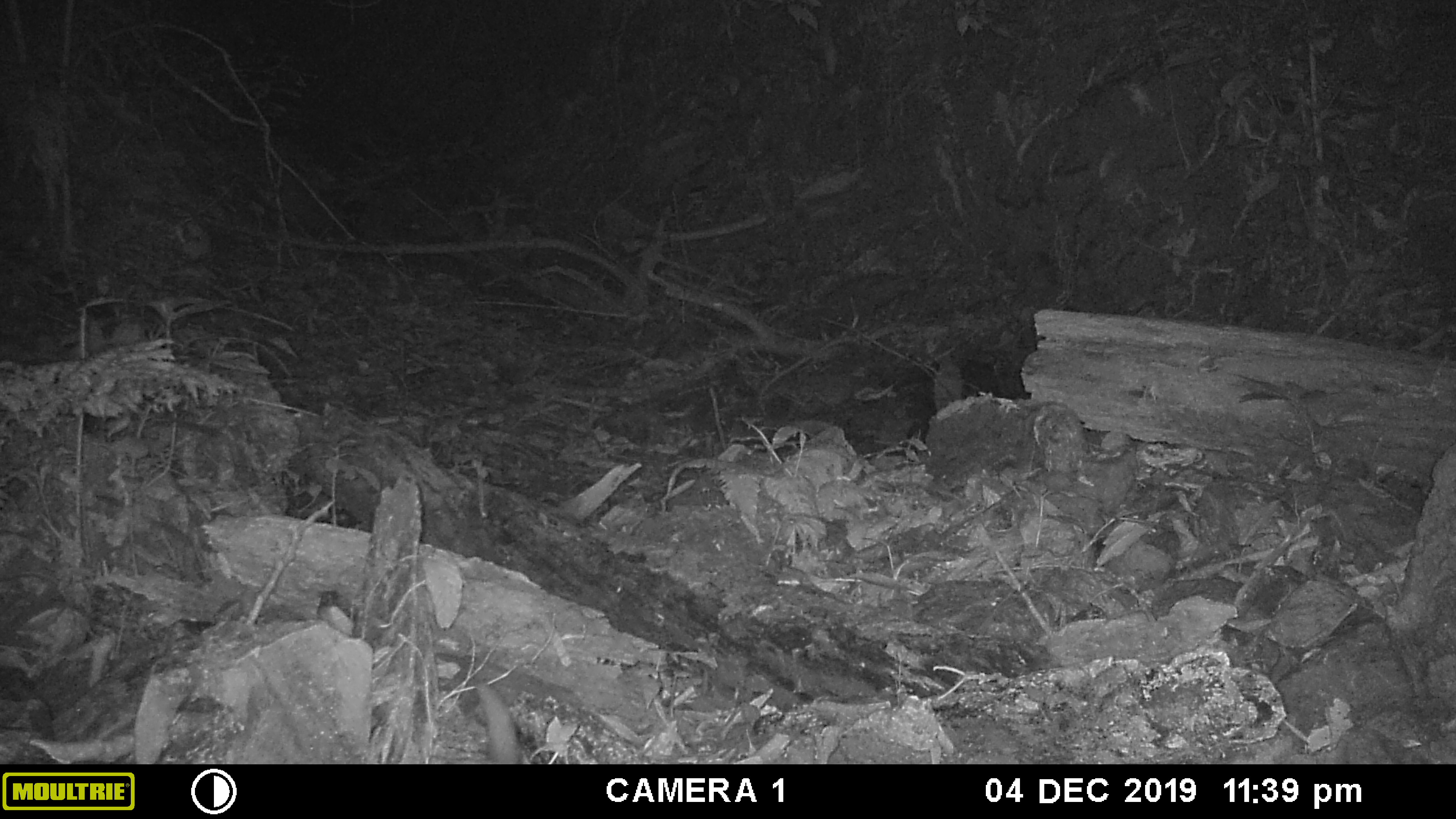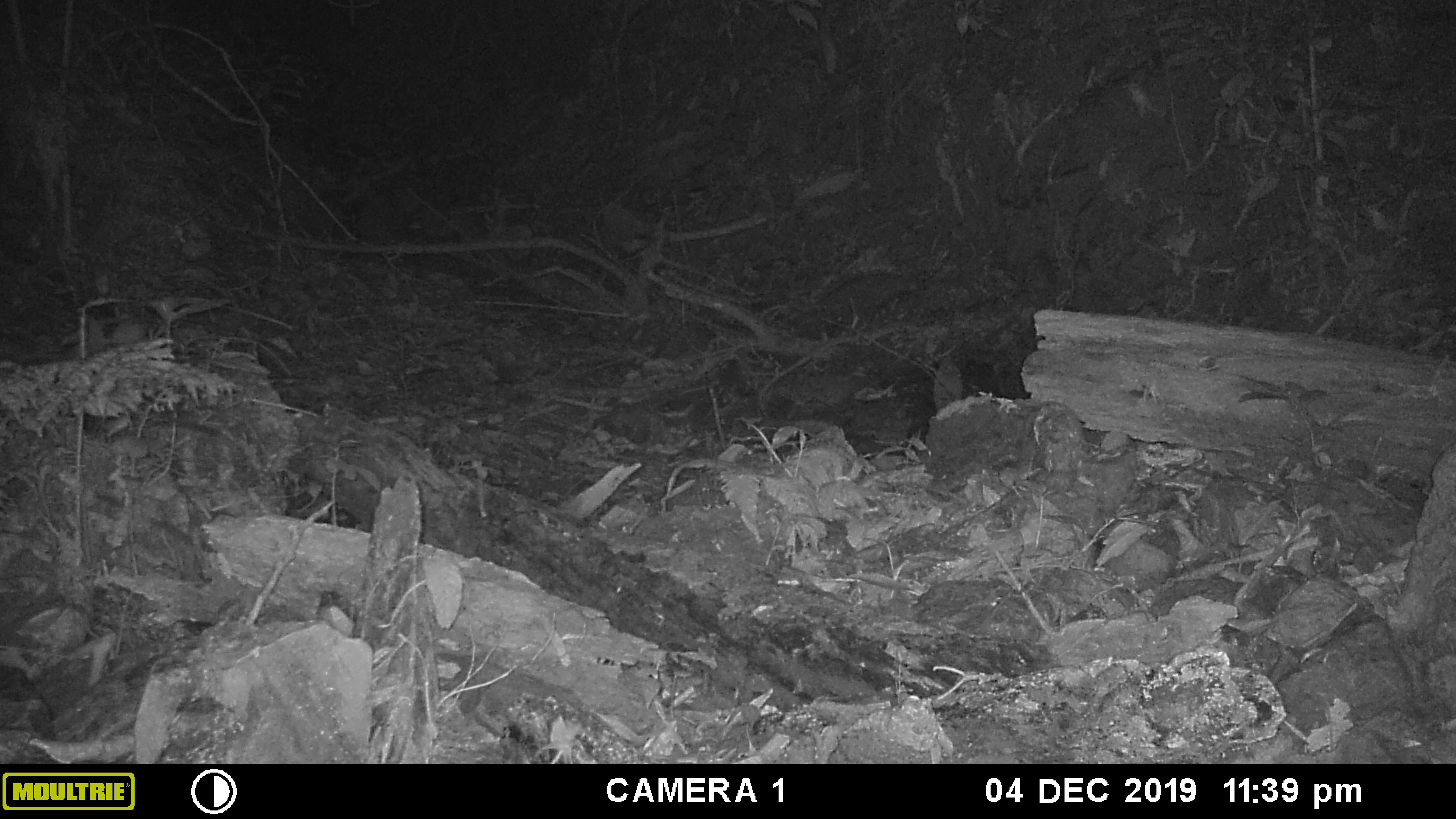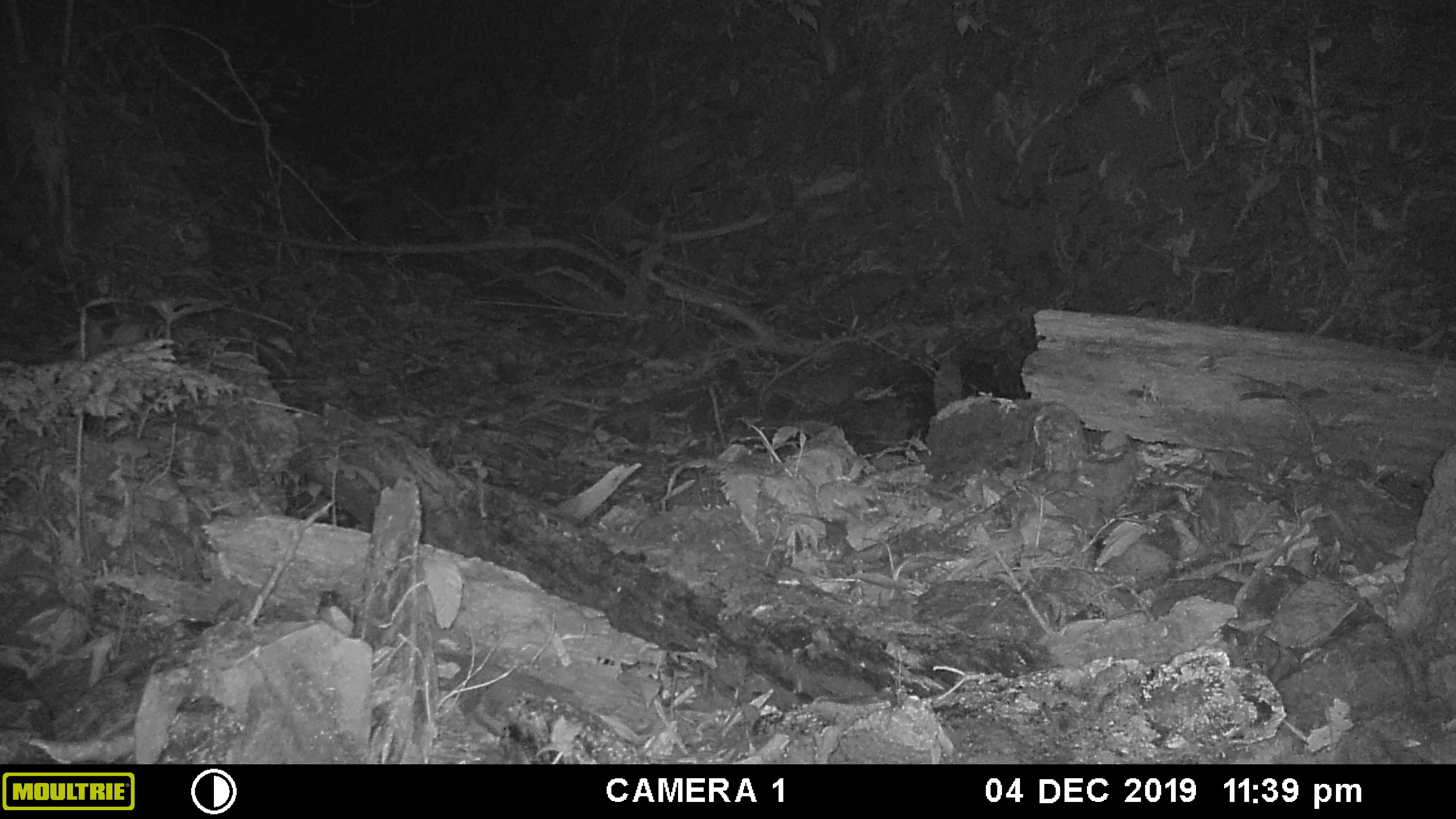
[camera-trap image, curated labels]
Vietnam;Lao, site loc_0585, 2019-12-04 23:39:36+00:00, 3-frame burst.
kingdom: Animalia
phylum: Chordata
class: Mammalia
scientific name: Mammalia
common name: mammal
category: unidentified small mammal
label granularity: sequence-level